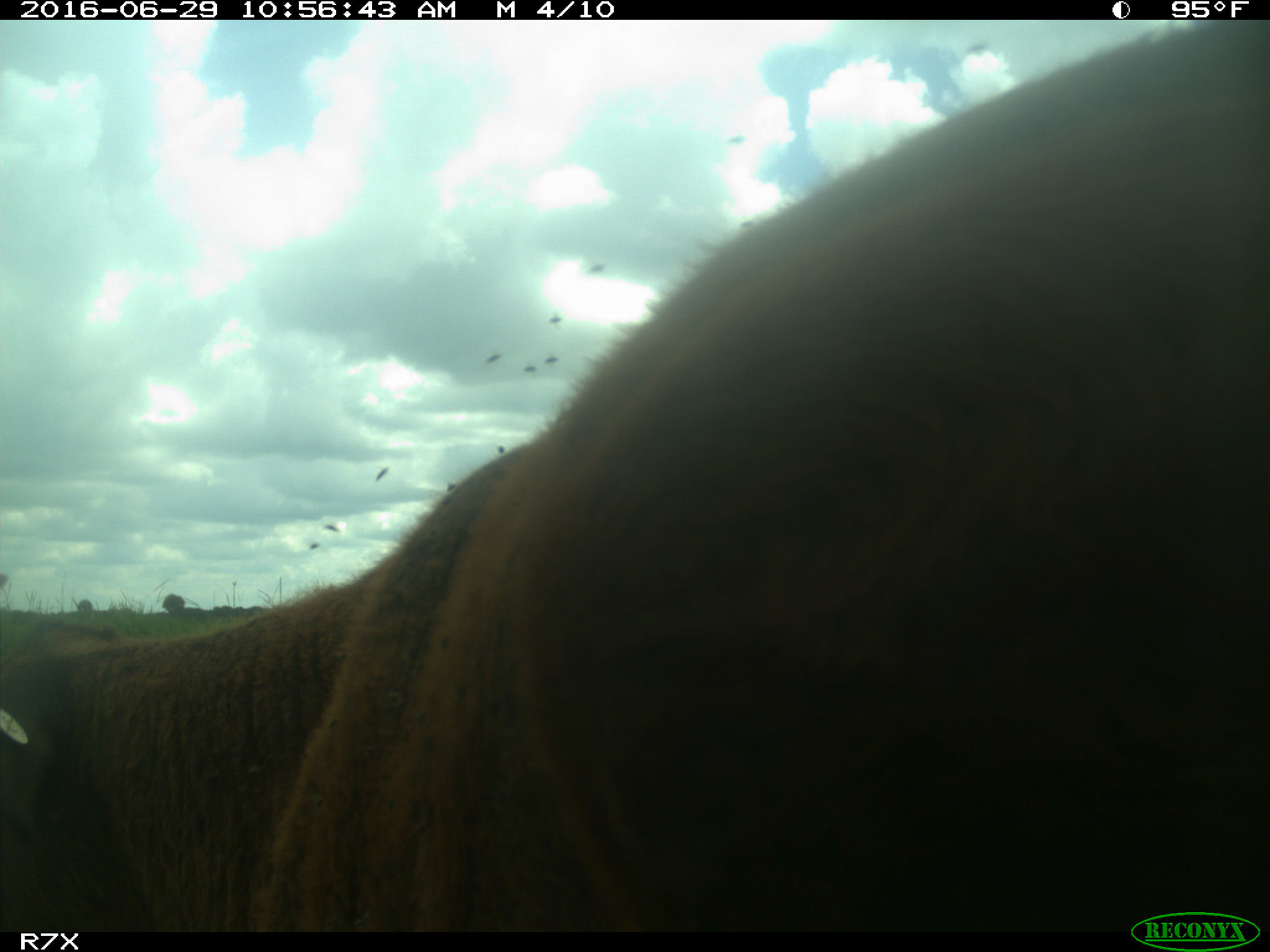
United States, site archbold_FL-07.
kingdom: Animalia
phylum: Chordata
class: Mammalia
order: Artiodactyla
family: Bovidae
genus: Bos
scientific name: Bos taurus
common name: domestic cow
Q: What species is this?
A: Bos taurus (domestic cow).